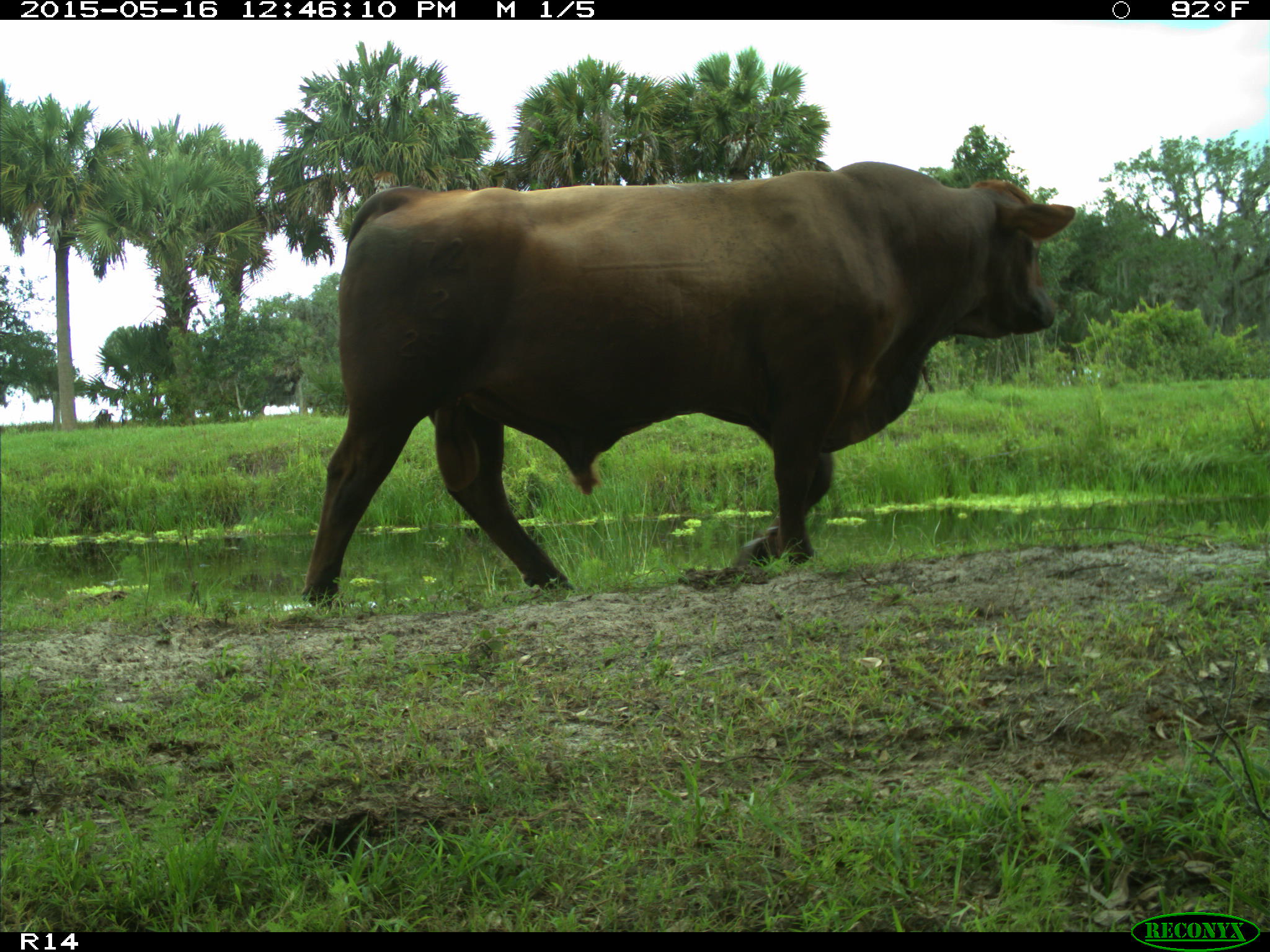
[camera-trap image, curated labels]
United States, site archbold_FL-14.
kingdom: Animalia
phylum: Chordata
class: Mammalia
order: Artiodactyla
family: Bovidae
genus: Bos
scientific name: Bos taurus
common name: domestic cow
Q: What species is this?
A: Bos taurus (domestic cow).